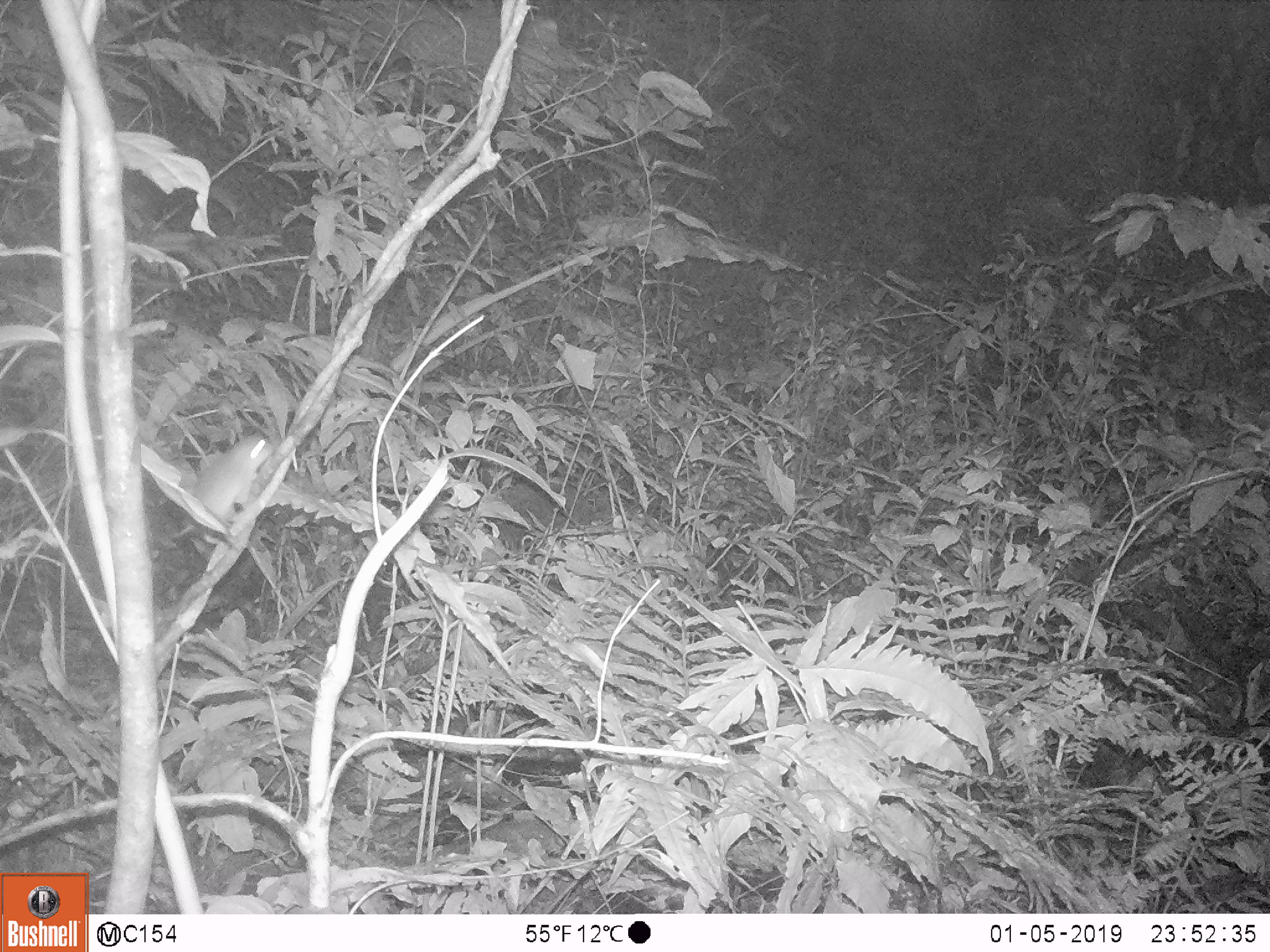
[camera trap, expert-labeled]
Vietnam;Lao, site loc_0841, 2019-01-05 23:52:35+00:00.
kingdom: Animalia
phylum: Chordata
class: Mammalia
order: Rodentia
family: Muridae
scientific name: Muridae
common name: old-world mice and rats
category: unidentified murid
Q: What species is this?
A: Unidentified murid (old-world mice and rats) (Muridae).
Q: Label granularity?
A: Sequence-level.